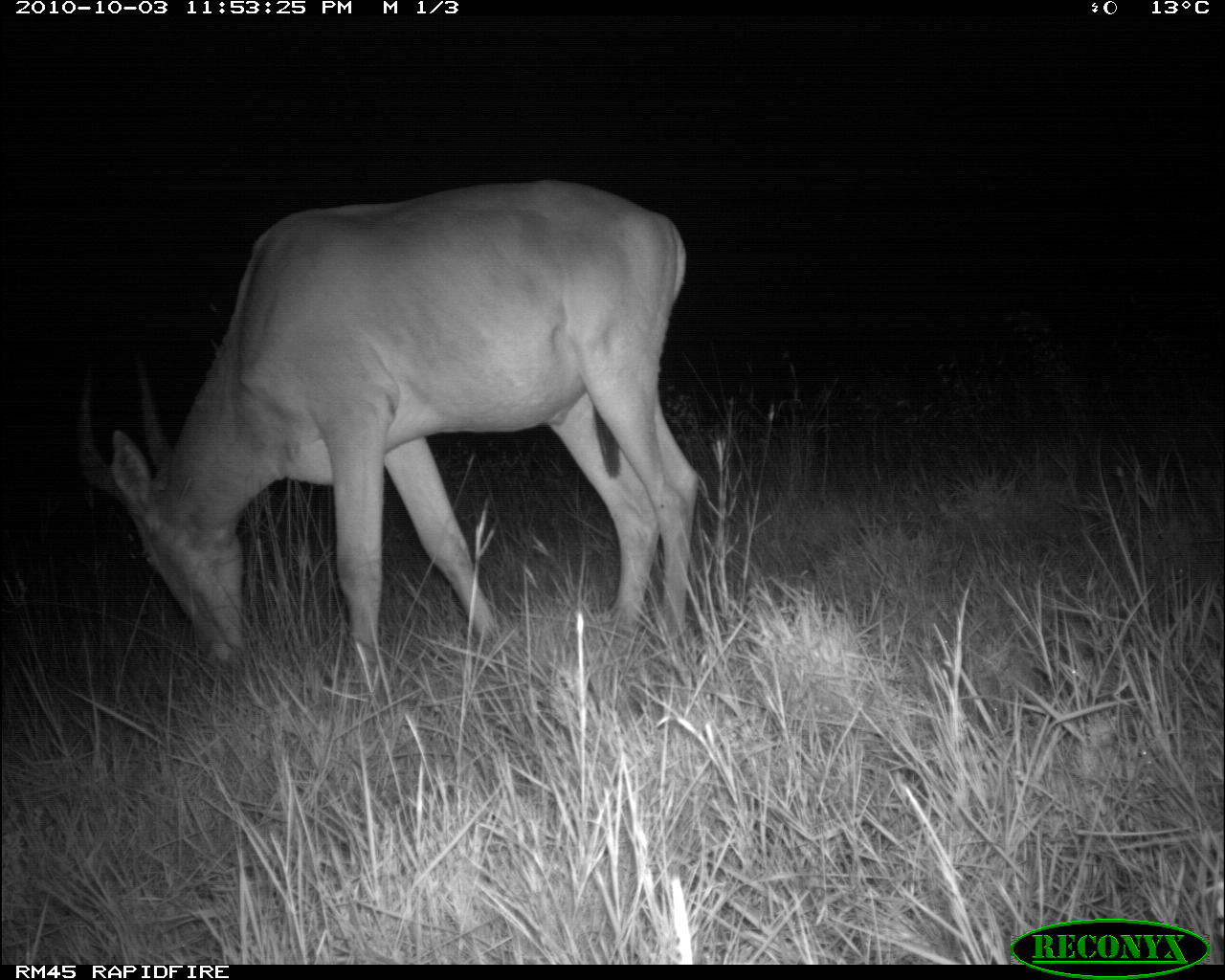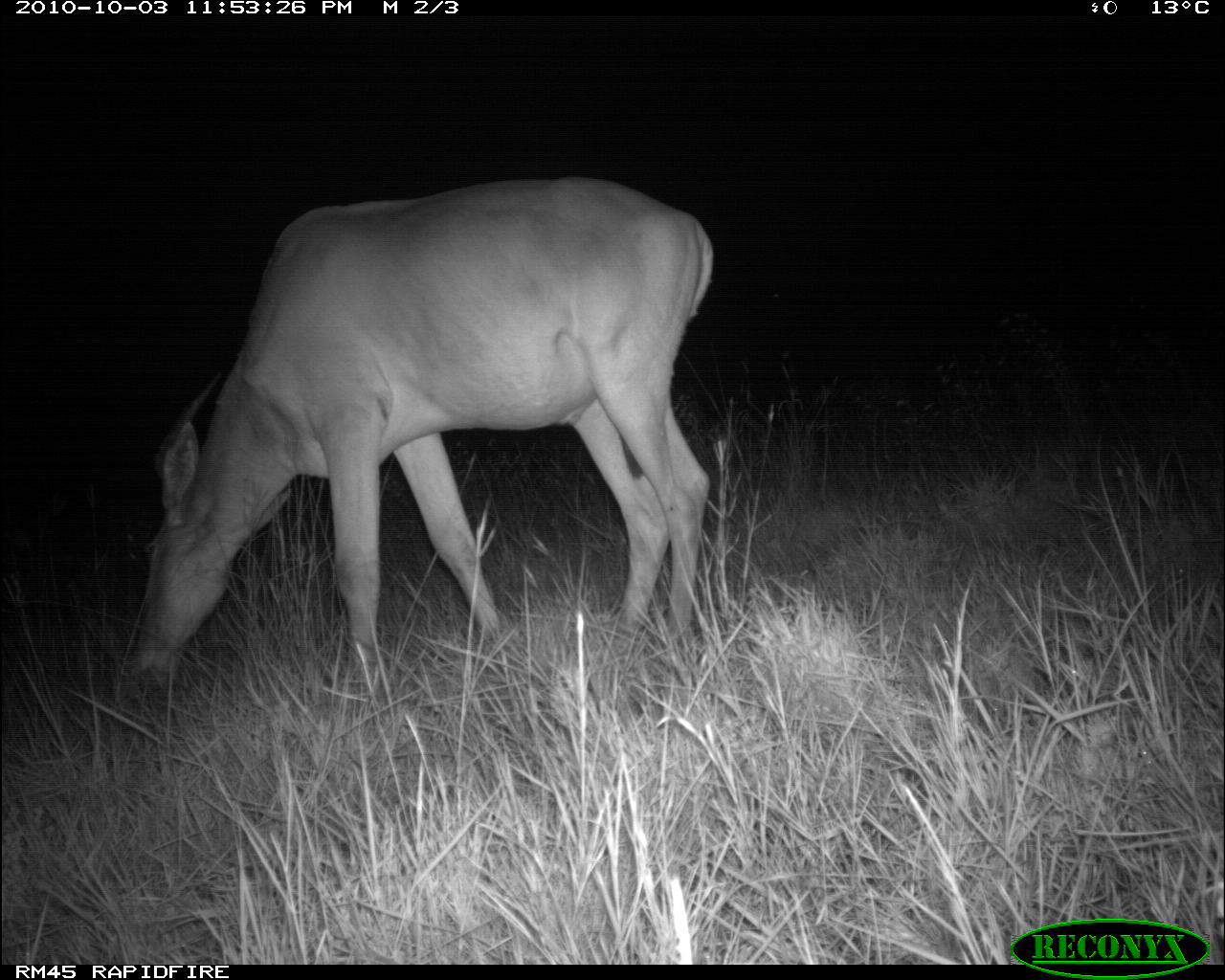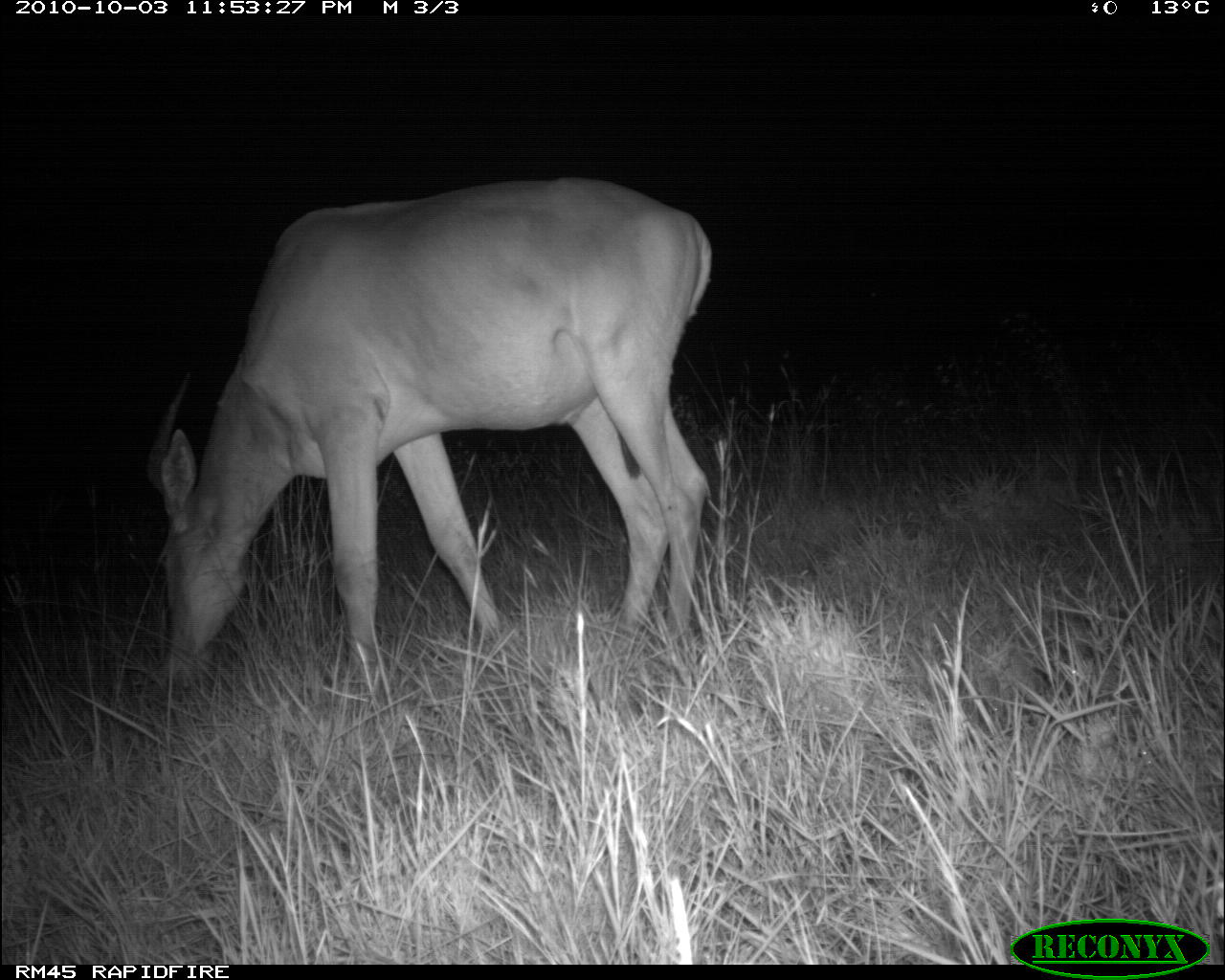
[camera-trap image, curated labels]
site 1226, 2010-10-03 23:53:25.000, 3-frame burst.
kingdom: Animalia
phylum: Chordata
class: Mammalia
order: Artiodactyla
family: Bovidae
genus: Alcelaphus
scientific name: Alcelaphus buselaphus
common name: hartebeest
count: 1